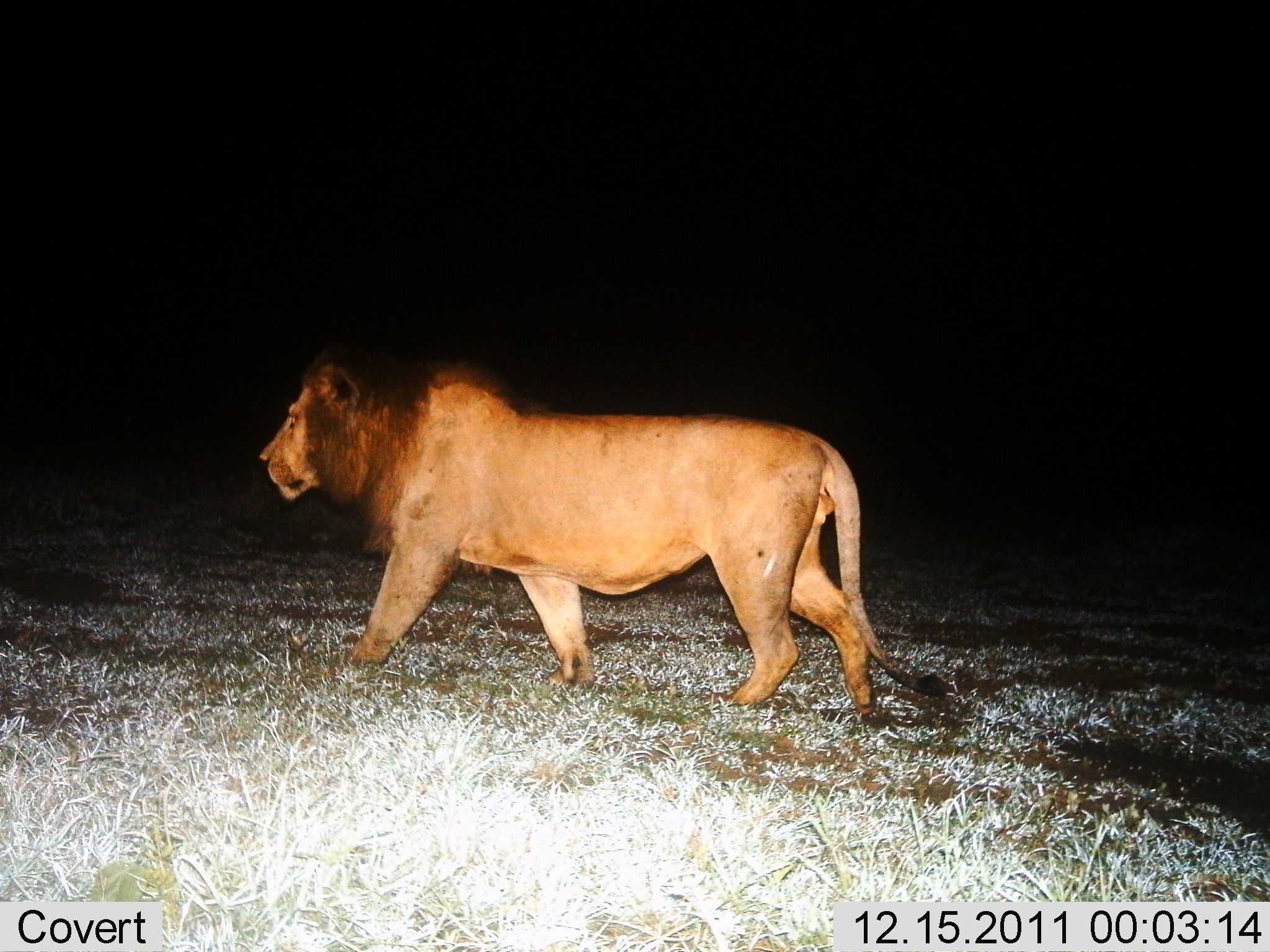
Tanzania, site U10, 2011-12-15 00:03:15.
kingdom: Animalia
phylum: Chordata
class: Mammalia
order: Carnivora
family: Felidae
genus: Panthera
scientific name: Panthera leo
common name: lion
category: lionmale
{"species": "lionmale (lion) (Panthera leo)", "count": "1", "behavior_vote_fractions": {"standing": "17%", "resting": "0%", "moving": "83%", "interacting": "0%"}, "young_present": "0%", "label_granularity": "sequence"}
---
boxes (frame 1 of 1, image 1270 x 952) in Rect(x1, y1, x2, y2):
animal: Rect(256, 335, 949, 721)